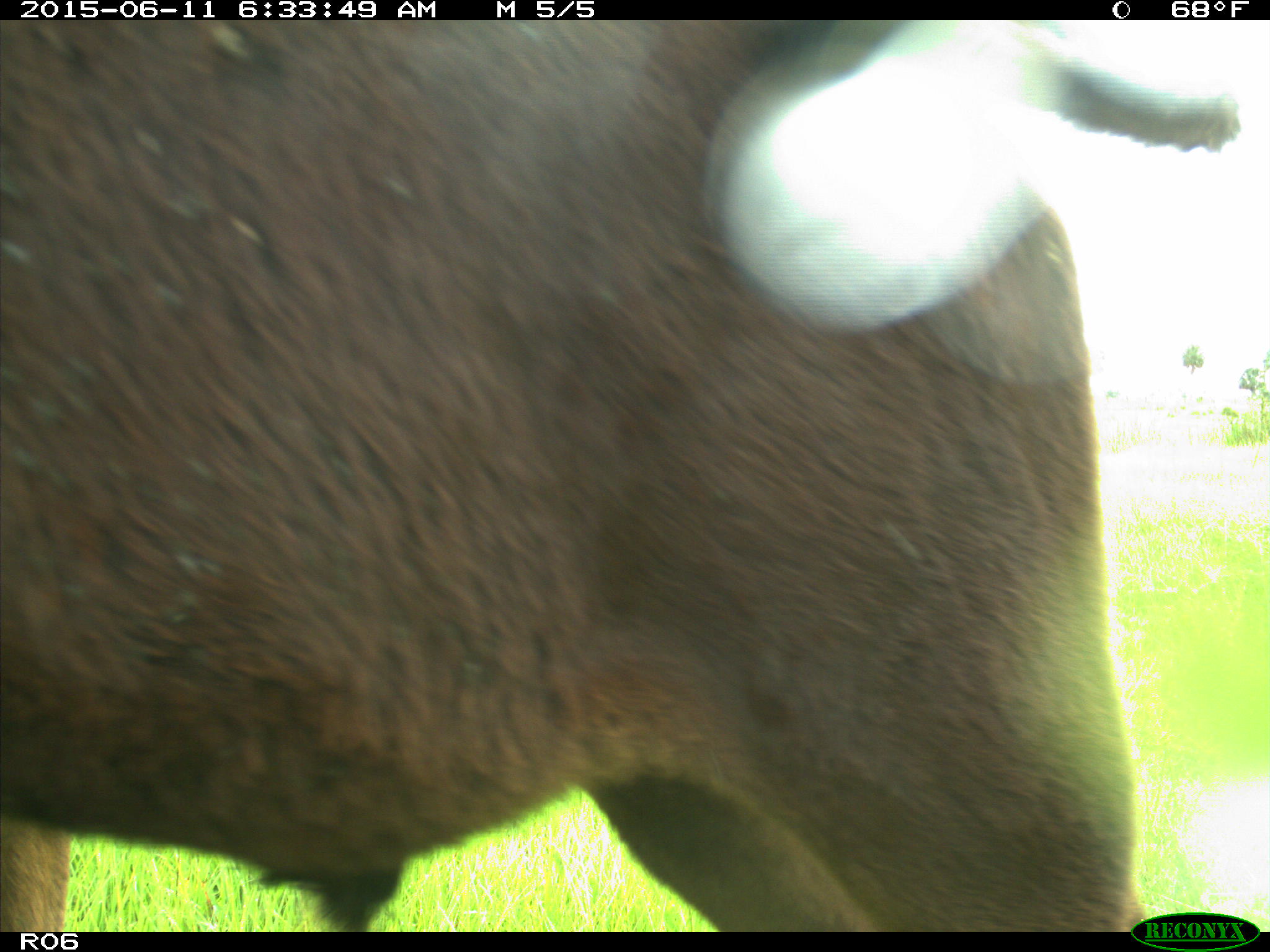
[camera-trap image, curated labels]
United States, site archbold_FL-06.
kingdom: Animalia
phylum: Chordata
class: Mammalia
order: Artiodactyla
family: Bovidae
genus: Bos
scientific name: Bos taurus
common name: domestic cow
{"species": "Bos taurus (domestic cow)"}